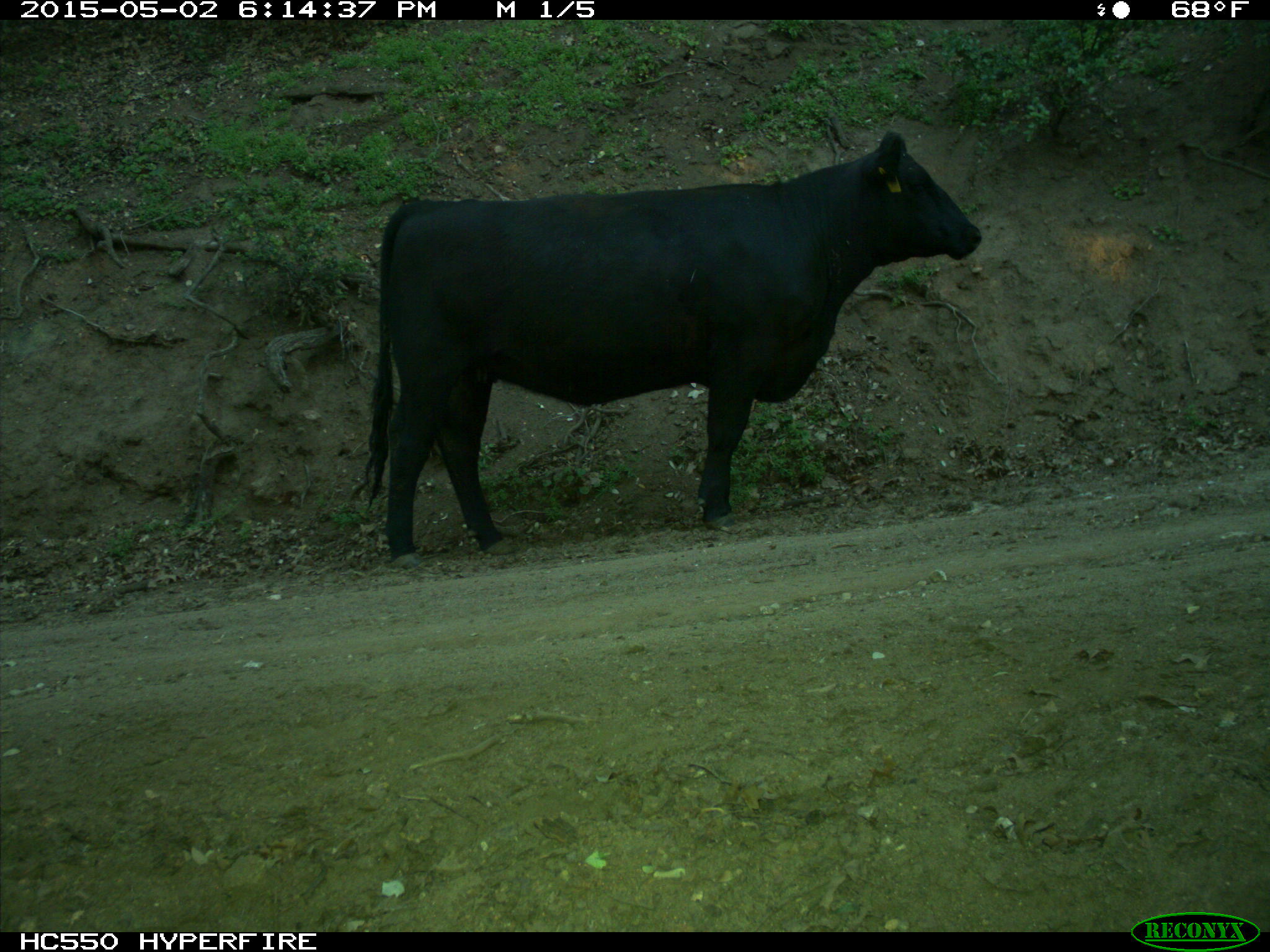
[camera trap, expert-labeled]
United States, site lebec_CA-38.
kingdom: Animalia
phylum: Chordata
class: Mammalia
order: Artiodactyla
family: Bovidae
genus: Bos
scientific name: Bos taurus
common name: domestic cow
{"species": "Bos taurus (domestic cow)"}